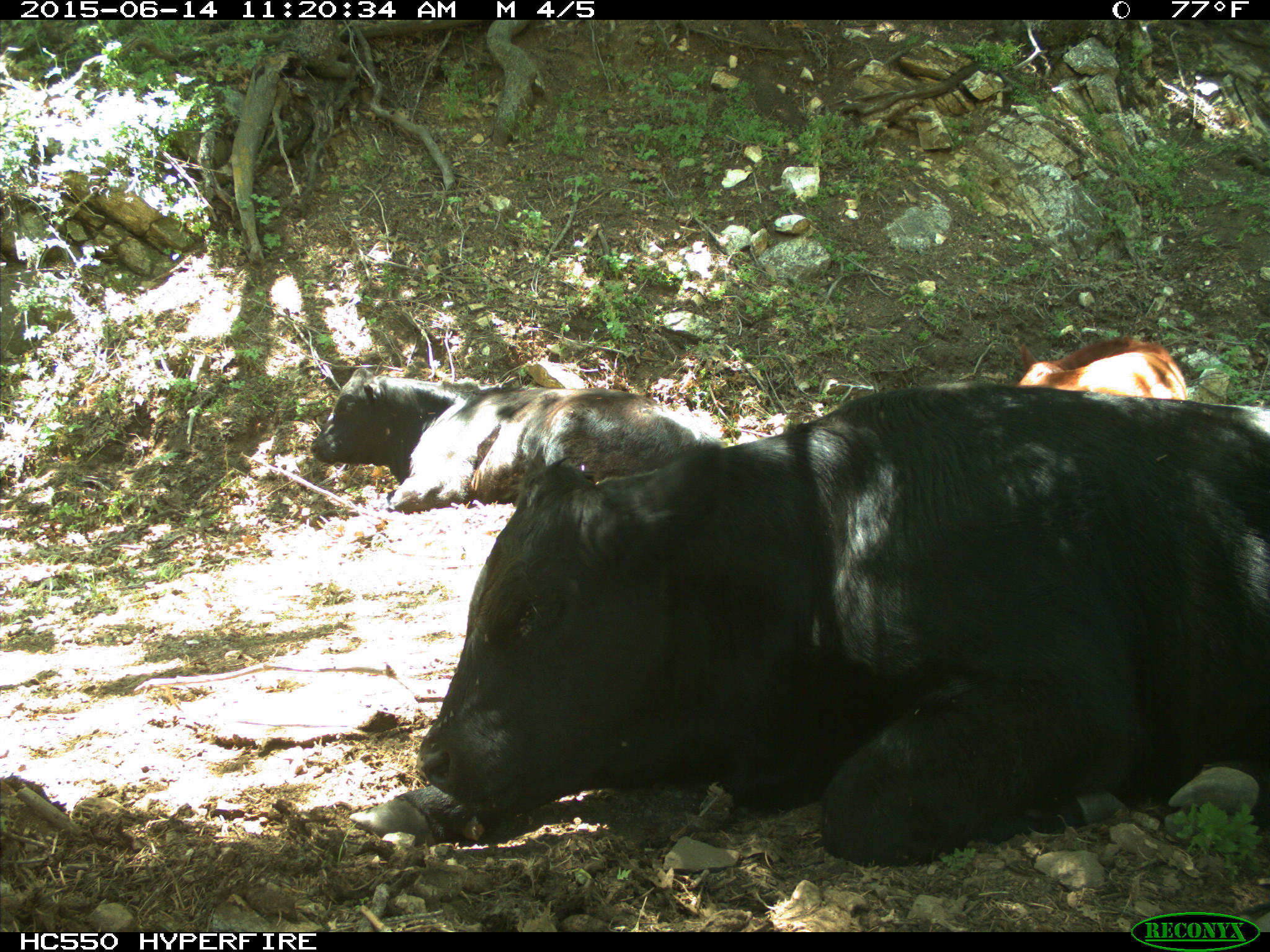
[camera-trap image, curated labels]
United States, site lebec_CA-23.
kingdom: Animalia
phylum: Chordata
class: Mammalia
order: Artiodactyla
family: Bovidae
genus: Bos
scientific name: Bos taurus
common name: domestic cow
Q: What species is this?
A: Bos taurus (domestic cow).